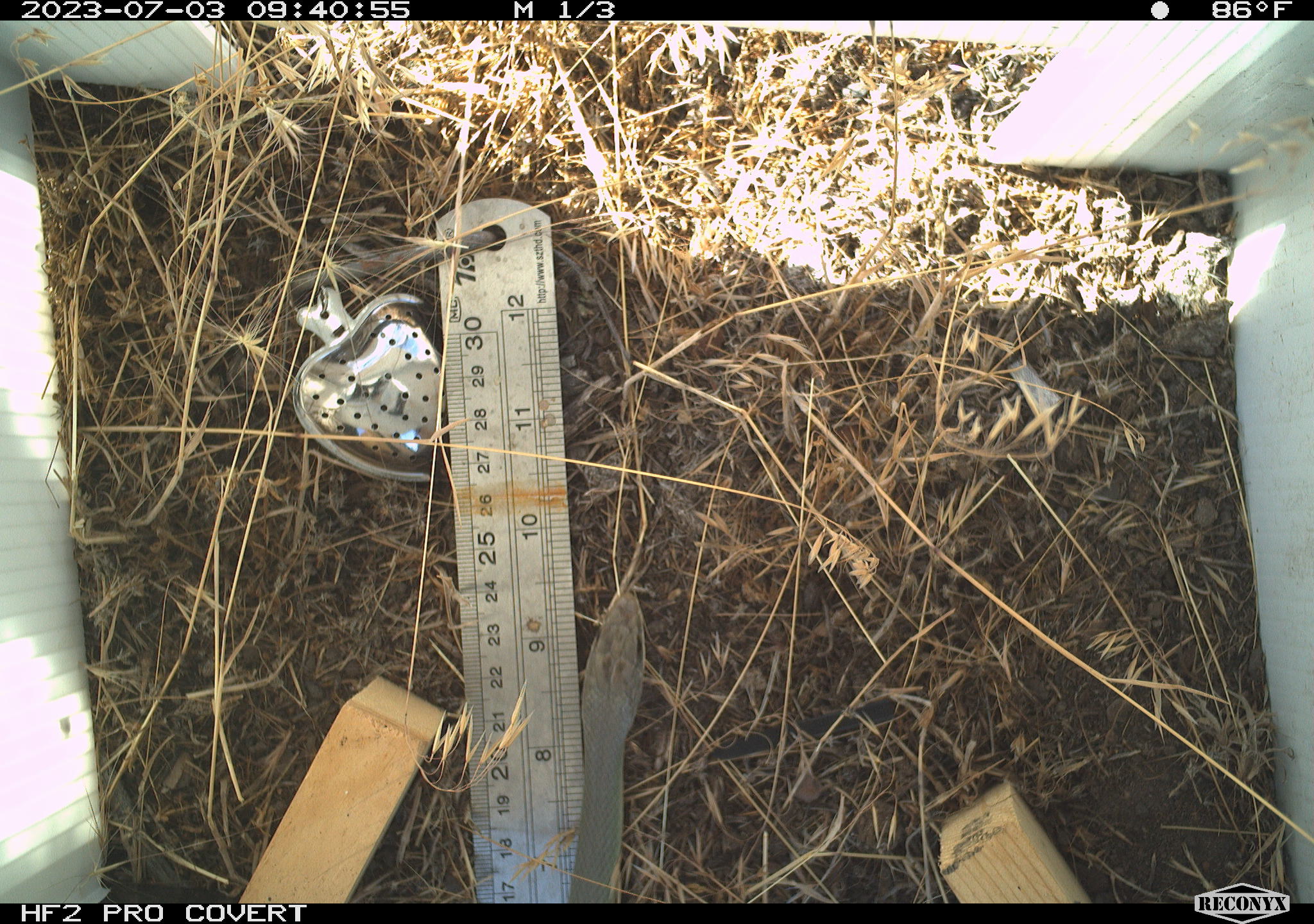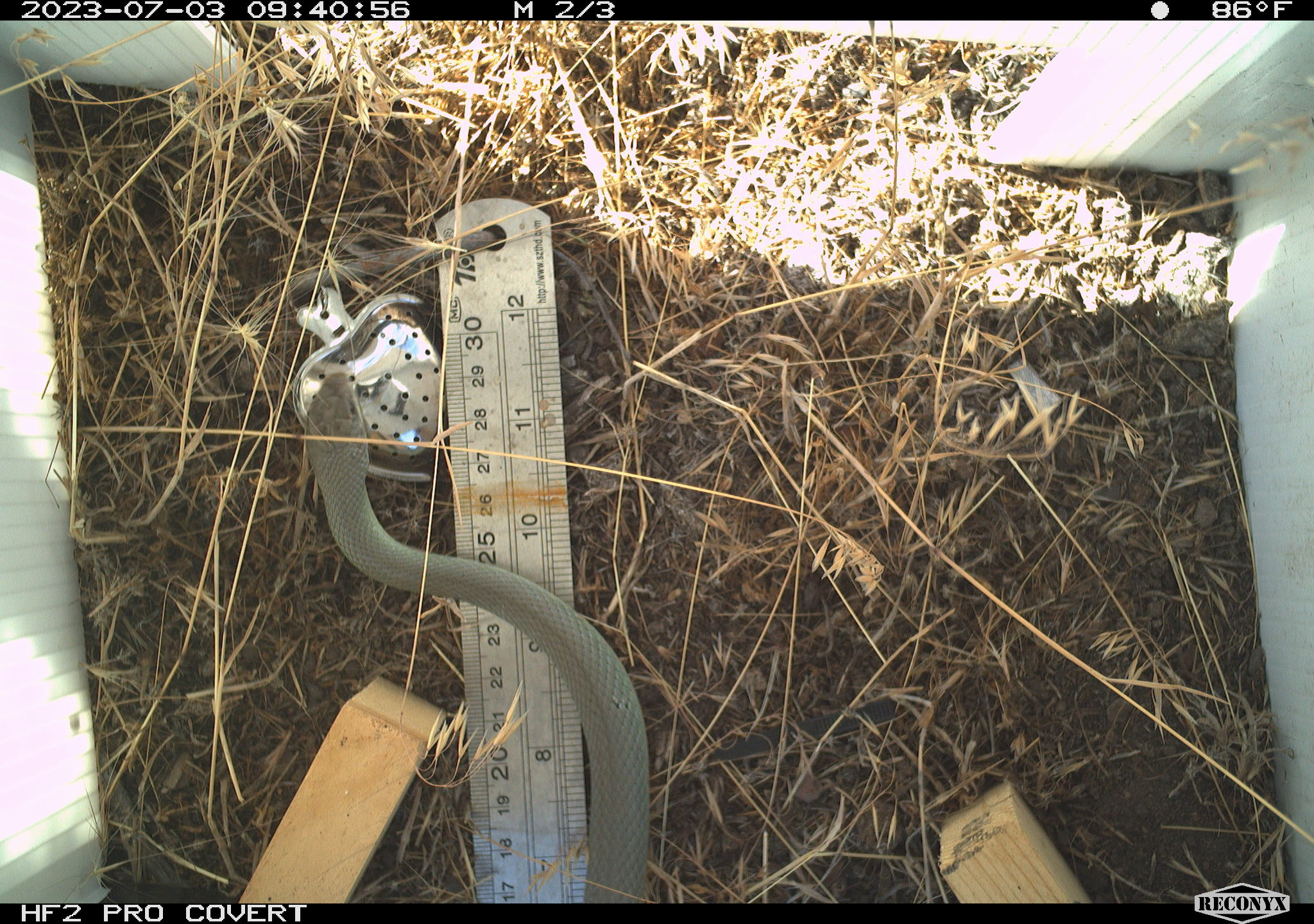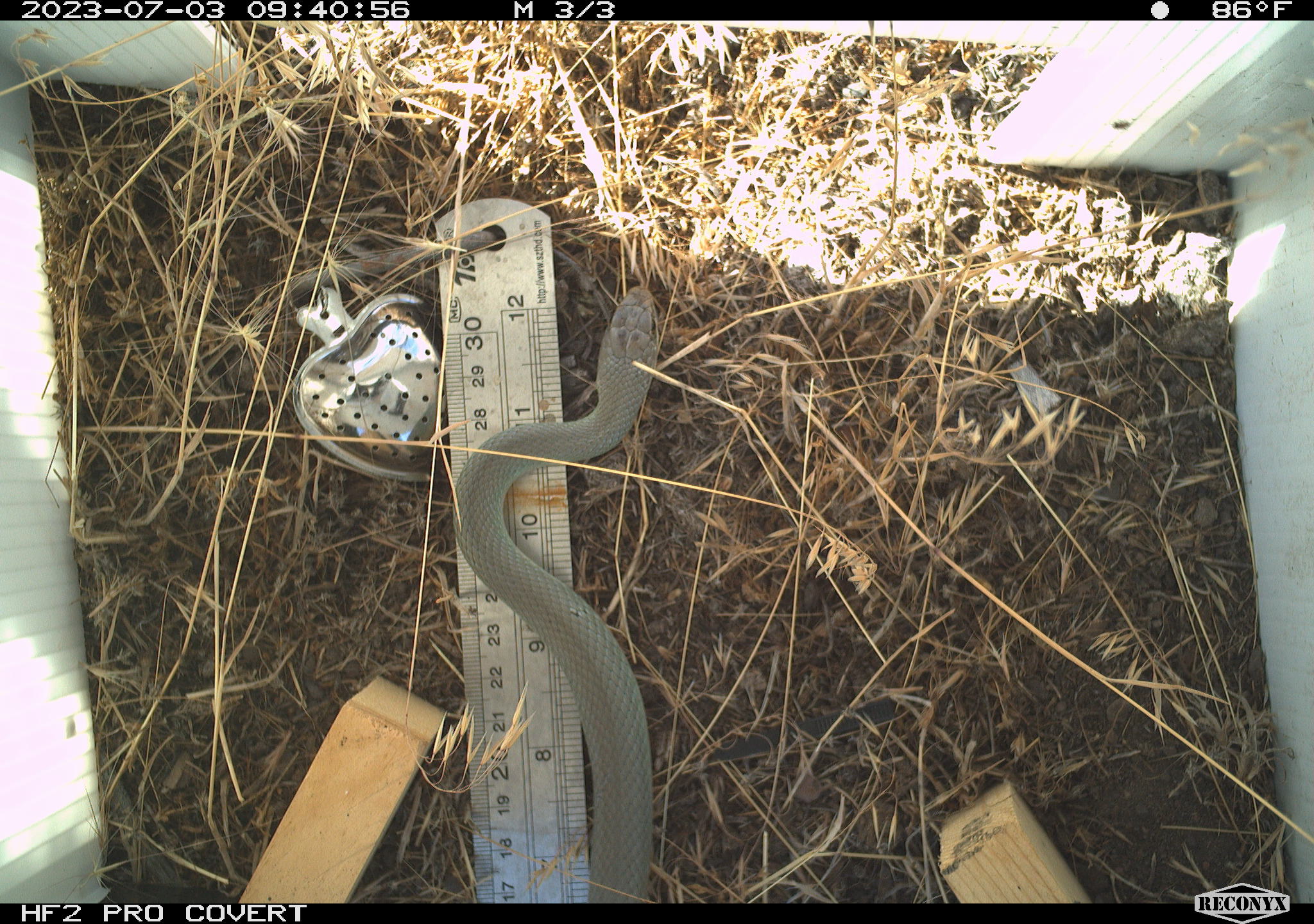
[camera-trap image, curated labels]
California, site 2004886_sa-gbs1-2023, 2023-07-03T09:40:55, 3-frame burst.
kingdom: Animalia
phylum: Chordata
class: Reptilia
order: Squamata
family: Colubridae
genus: Coluber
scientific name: Coluber constrictor mormon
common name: western yellow-bellied racer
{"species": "western yellow-bellied racer (Coluber constrictor mormon)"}